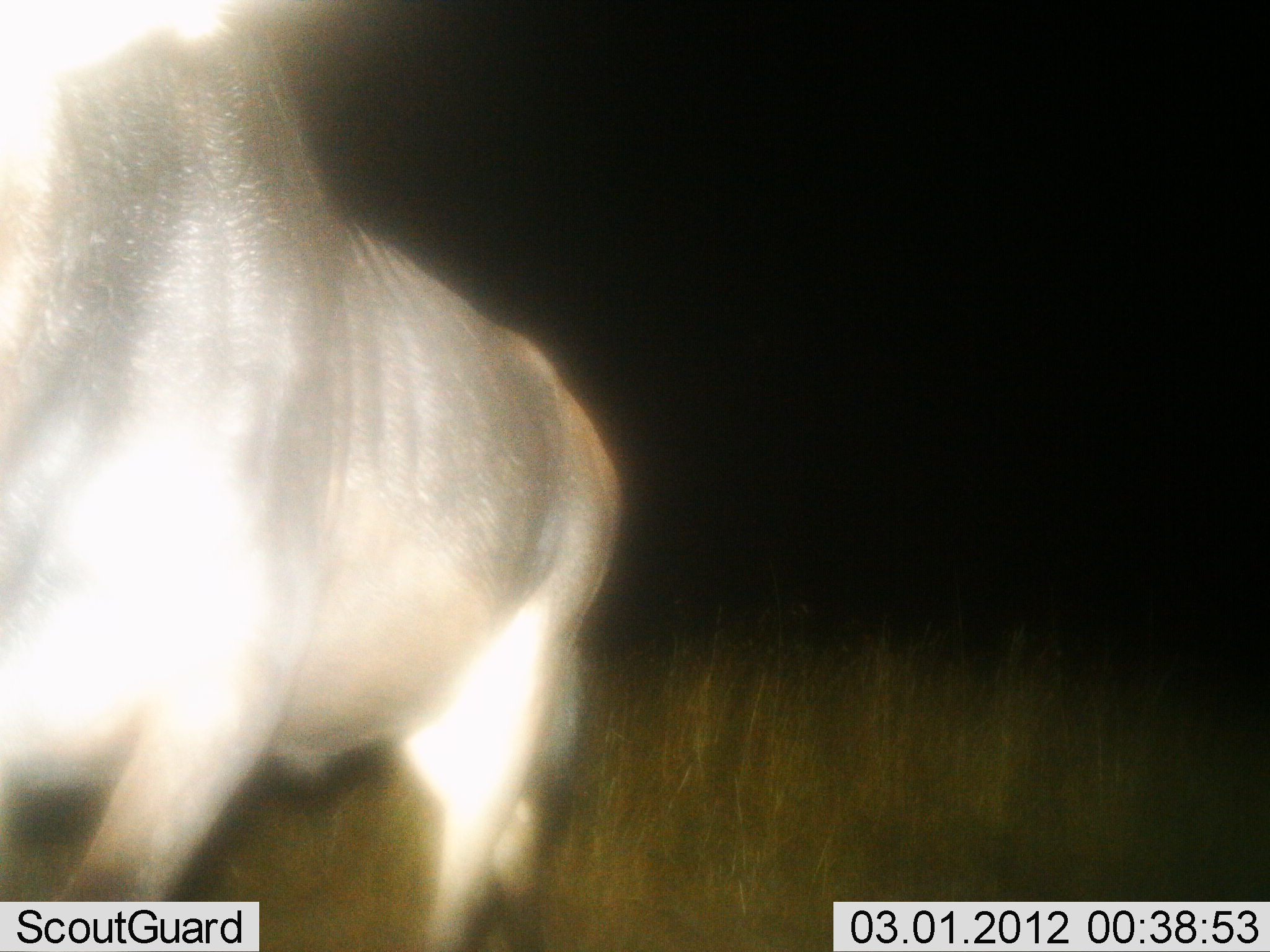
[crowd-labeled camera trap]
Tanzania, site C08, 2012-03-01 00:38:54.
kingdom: Animalia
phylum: Chordata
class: Mammalia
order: Artiodactyla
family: Bovidae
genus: Connochaetes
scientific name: Connochaetes taurinus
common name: blue wildebeest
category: wildebeest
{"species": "wildebeest (blue wildebeest) (Connochaetes taurinus)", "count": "1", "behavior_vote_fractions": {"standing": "65%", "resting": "0%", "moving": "35%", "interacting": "0%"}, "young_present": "0%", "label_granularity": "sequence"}